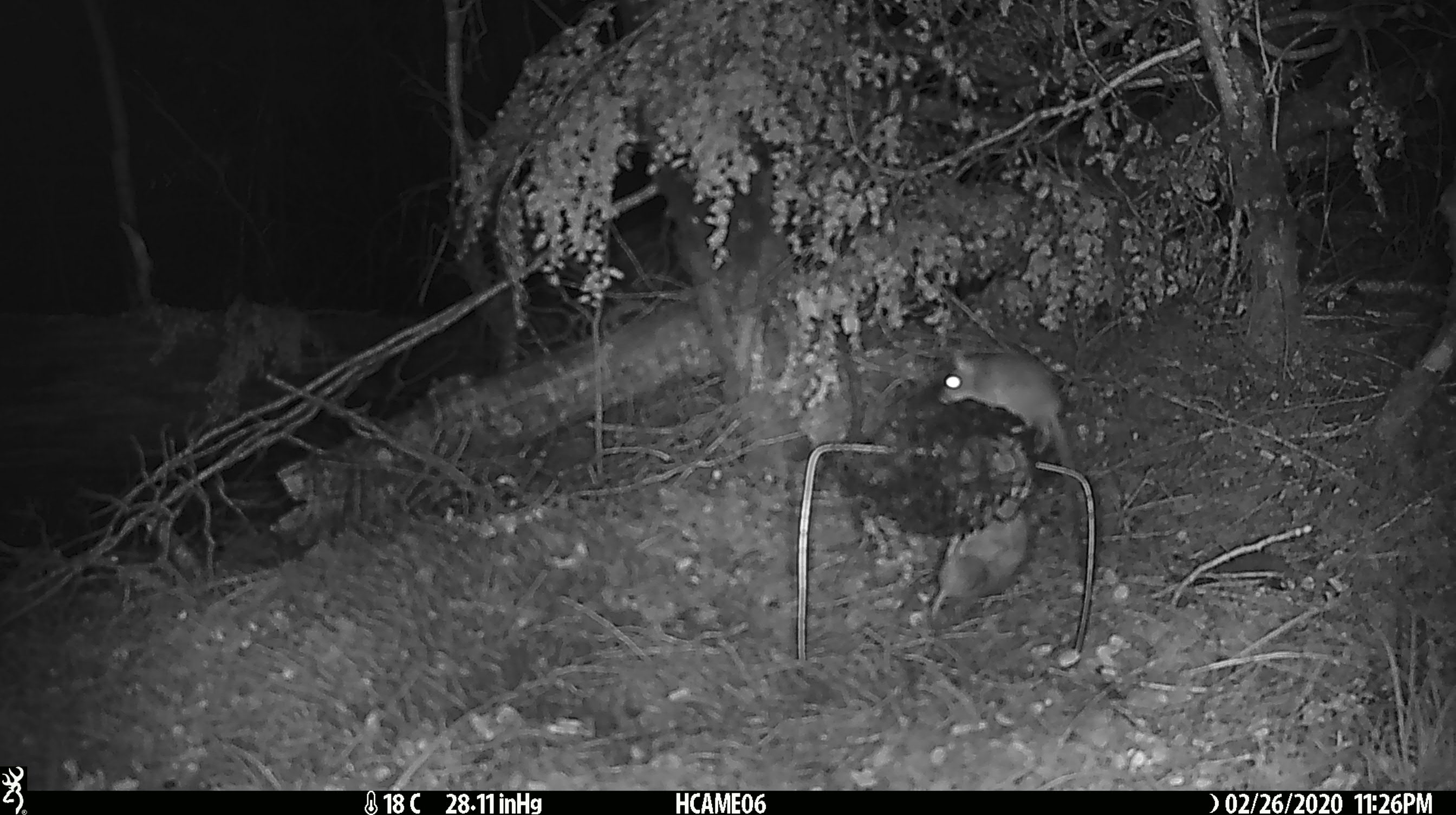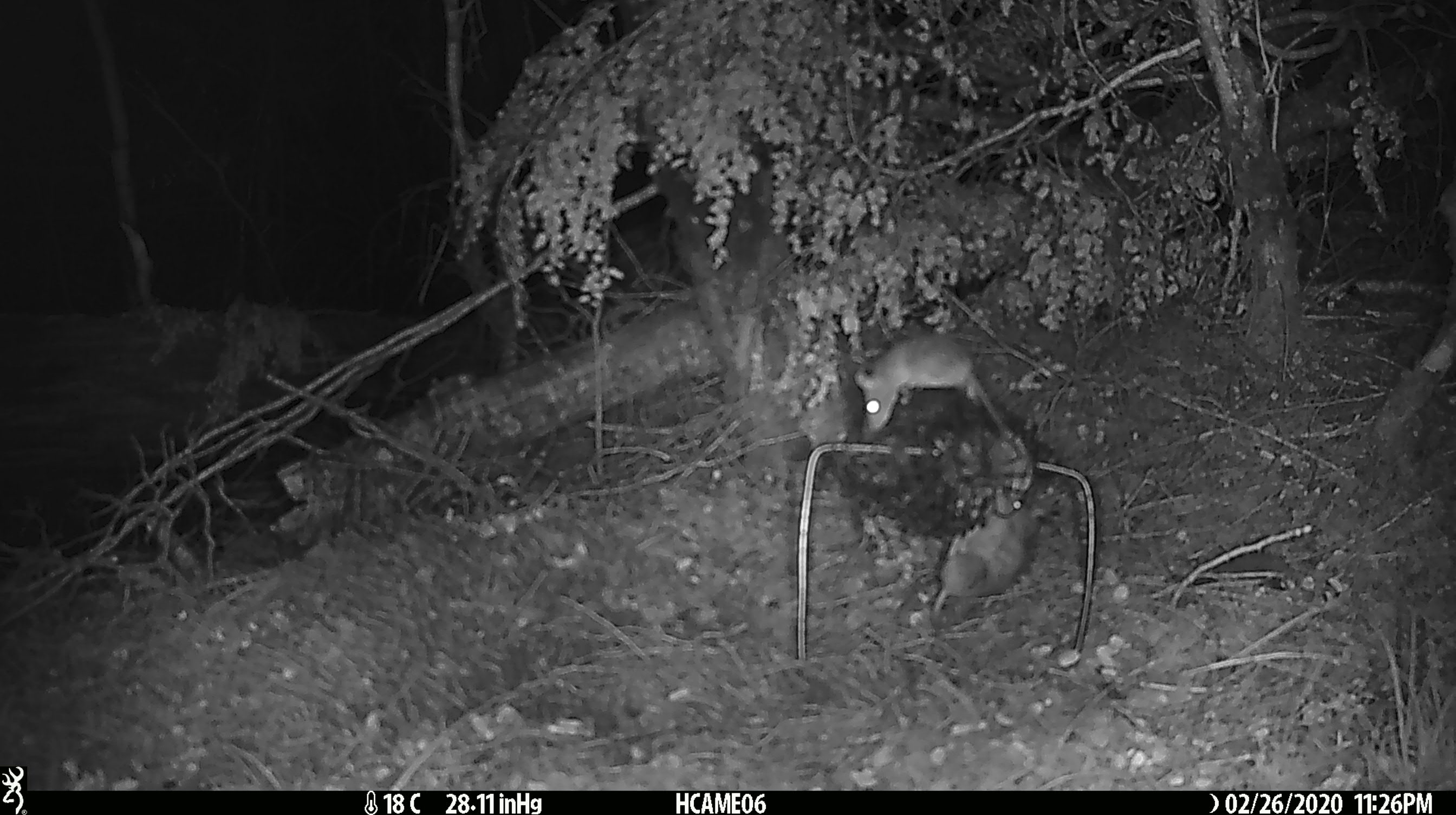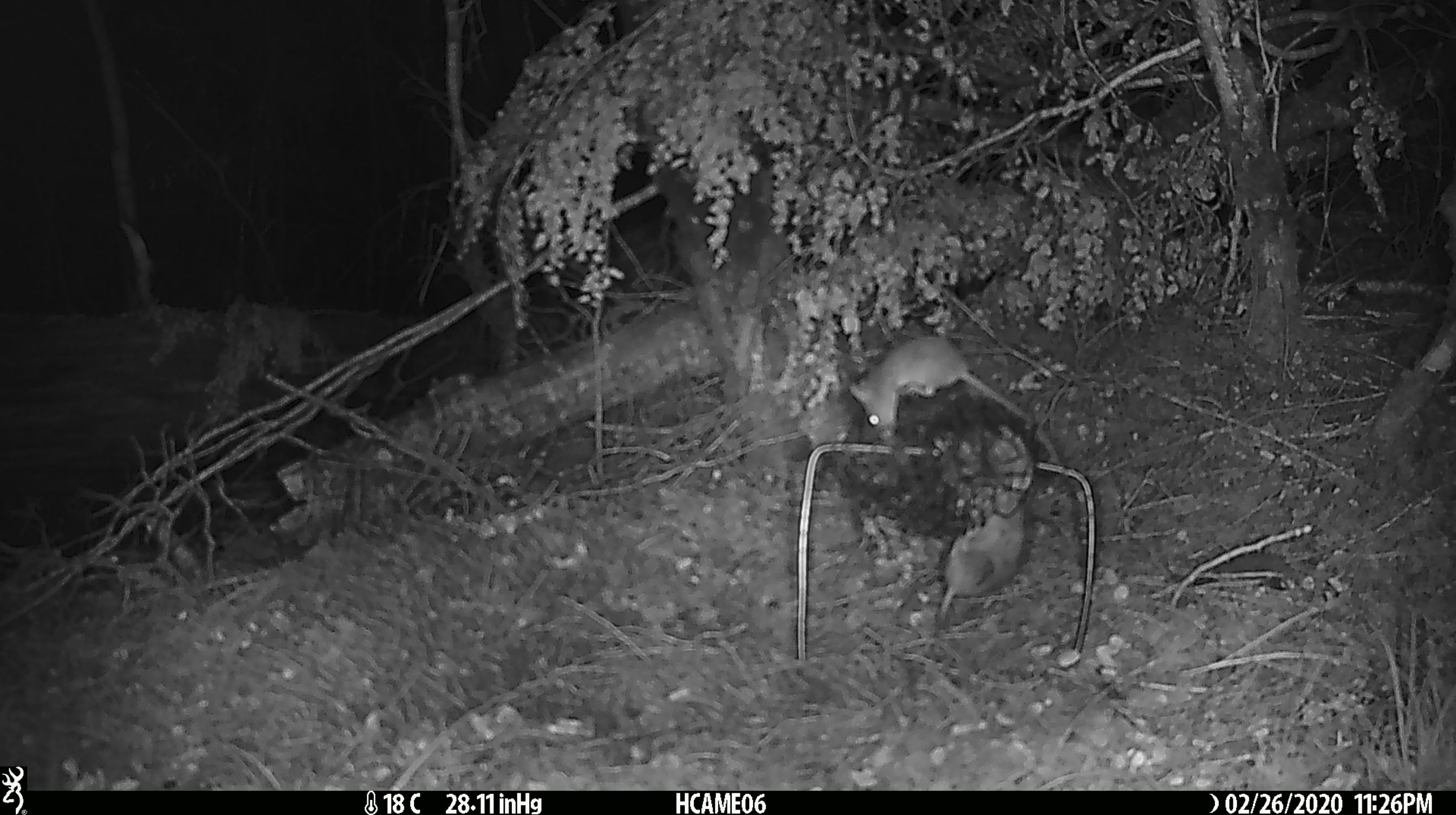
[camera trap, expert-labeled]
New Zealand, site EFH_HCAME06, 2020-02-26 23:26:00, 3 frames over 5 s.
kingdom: Animalia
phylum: Chordata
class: Mammalia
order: Rodentia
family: Muridae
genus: Mus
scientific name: Mus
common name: mouse